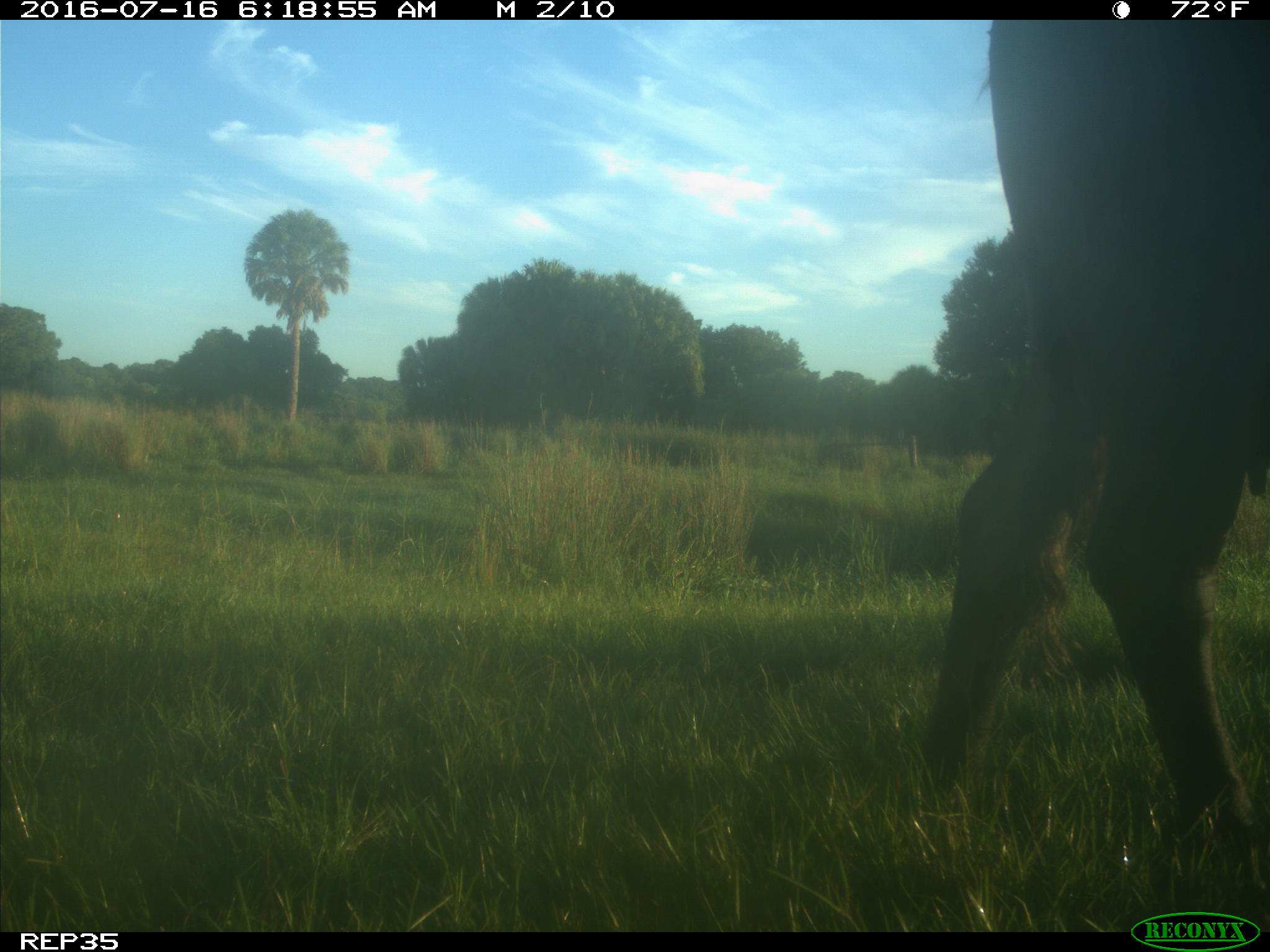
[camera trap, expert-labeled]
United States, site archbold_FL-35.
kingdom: Animalia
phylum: Chordata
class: Mammalia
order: Artiodactyla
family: Bovidae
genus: Bos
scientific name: Bos taurus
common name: domestic cow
Bos taurus (domestic cow).